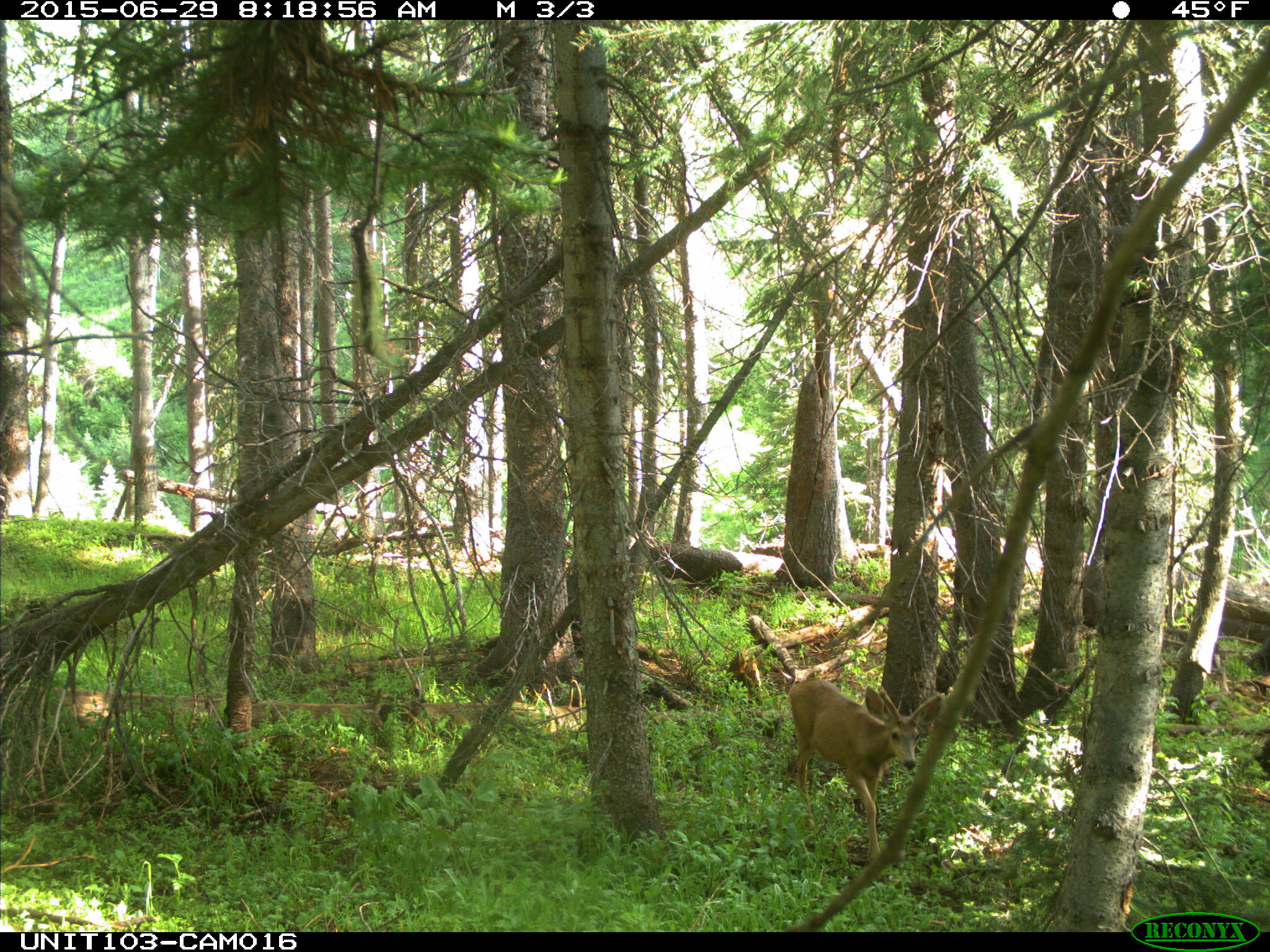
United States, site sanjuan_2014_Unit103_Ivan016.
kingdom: Animalia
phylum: Chordata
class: Mammalia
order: Artiodactyla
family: Cervidae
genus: Odocoileus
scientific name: Odocoileus hemionus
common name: mule deer